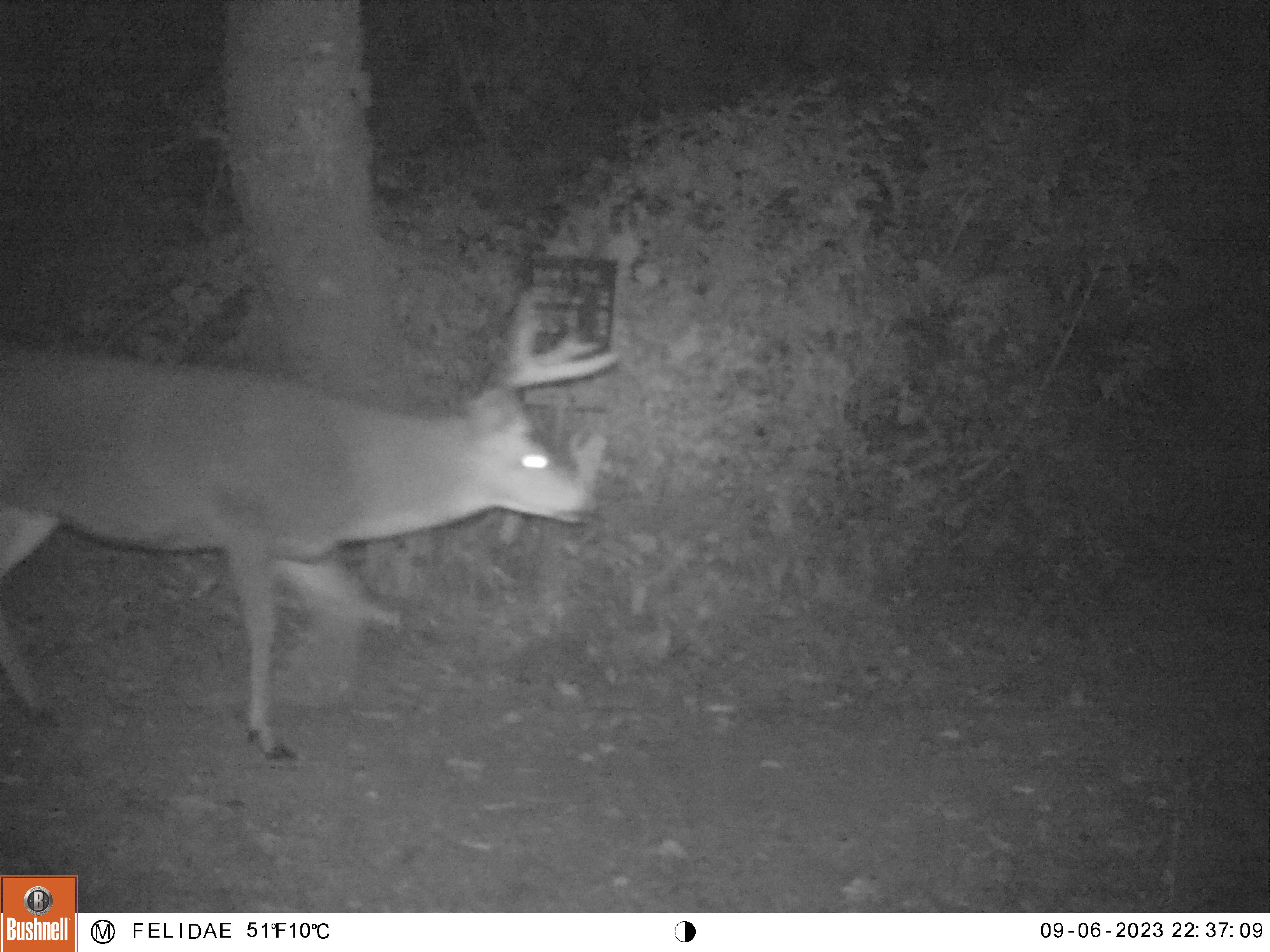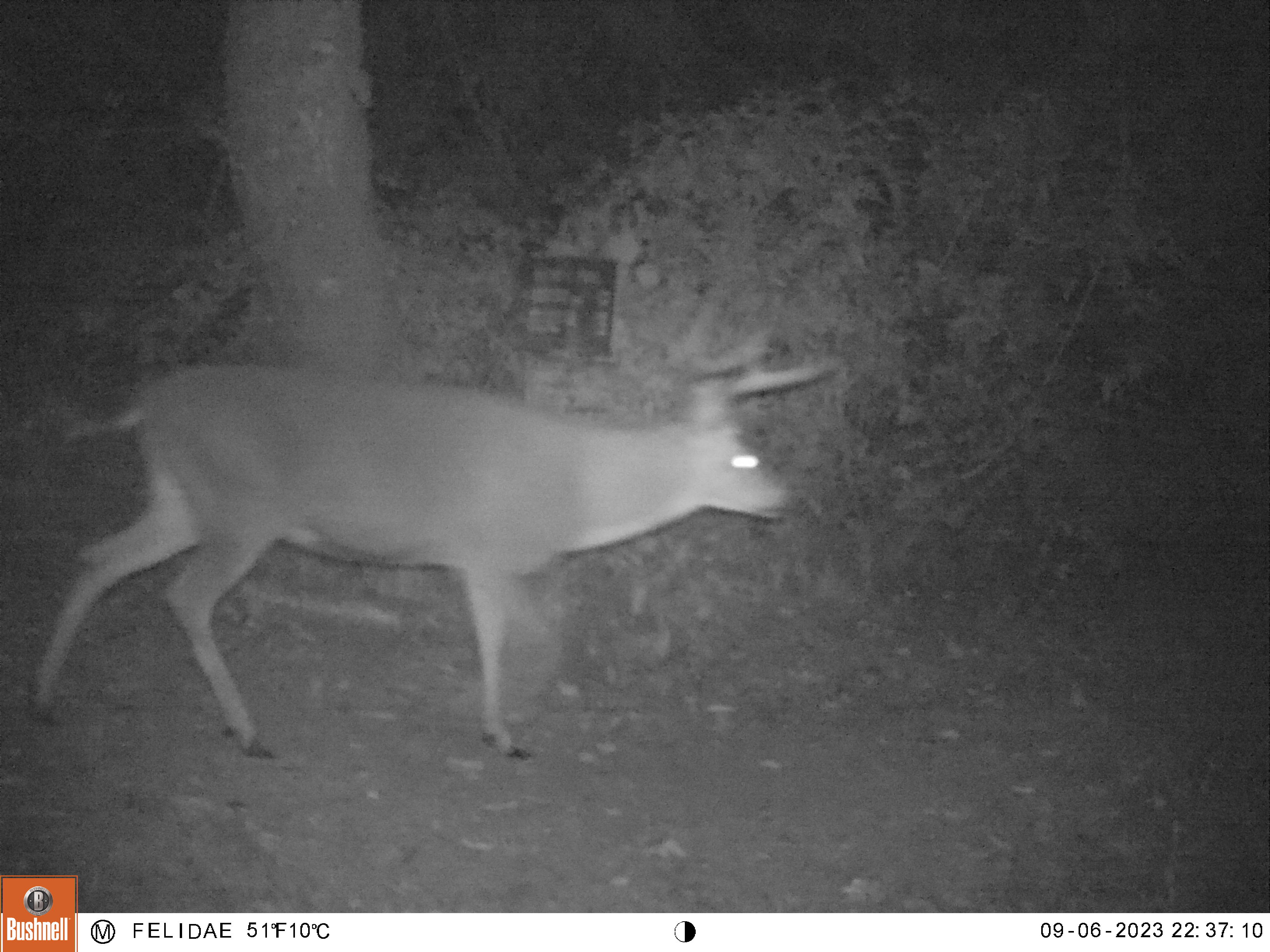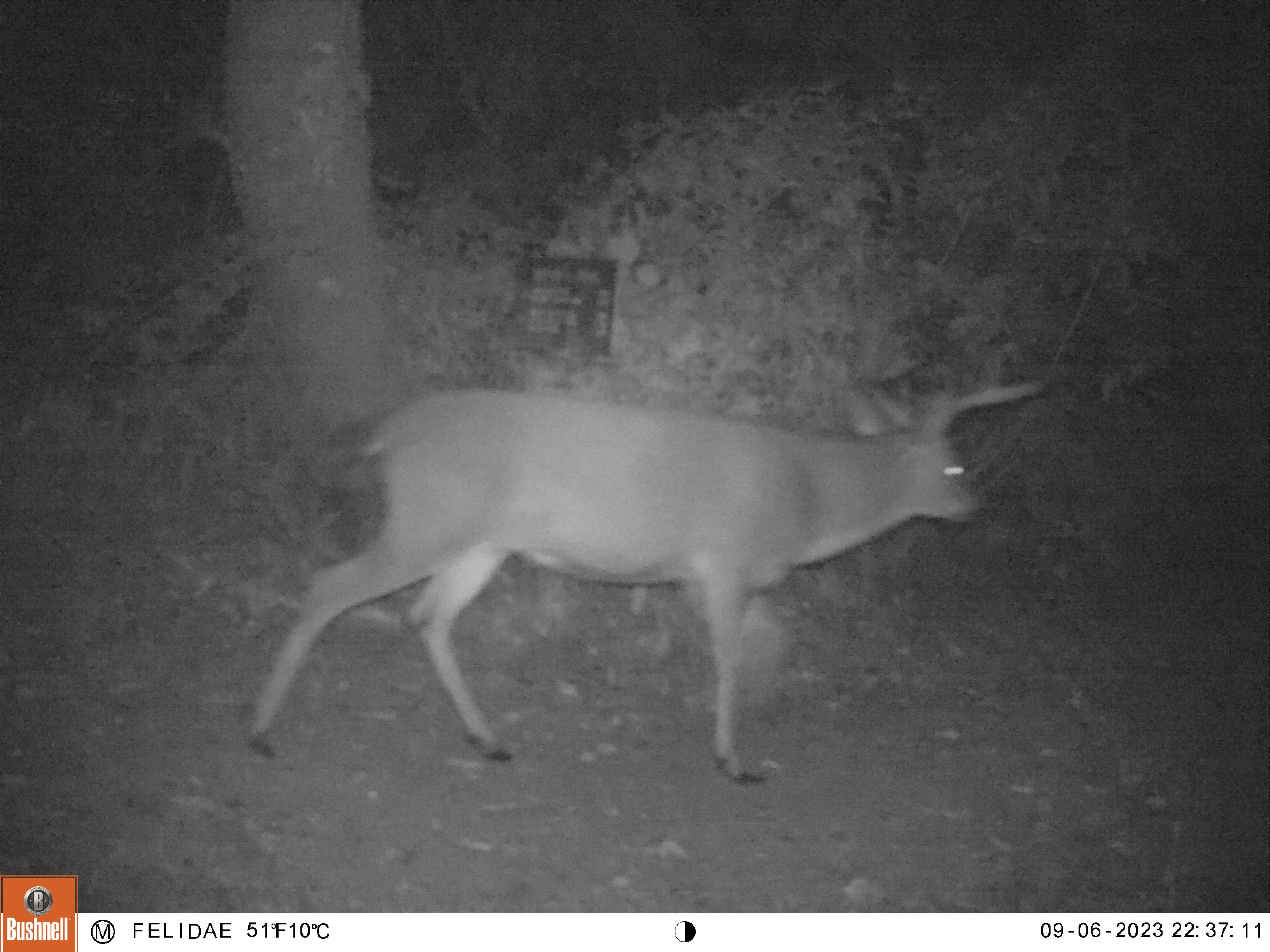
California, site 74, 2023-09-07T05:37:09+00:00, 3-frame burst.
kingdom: Animalia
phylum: Chordata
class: Mammalia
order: Artiodactyla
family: Cervidae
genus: Odocoileus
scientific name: Odocoileus hemionus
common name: mule deer